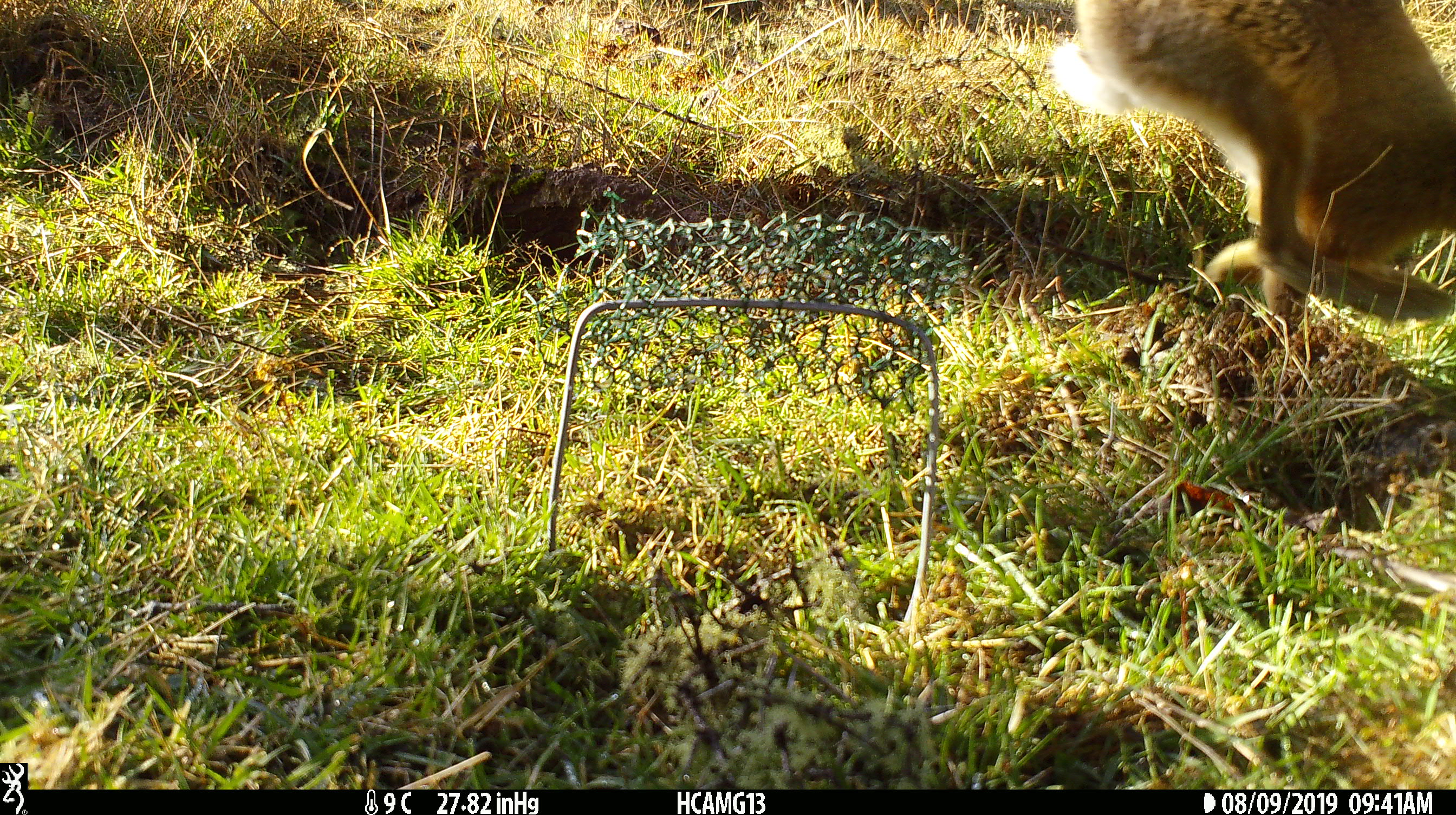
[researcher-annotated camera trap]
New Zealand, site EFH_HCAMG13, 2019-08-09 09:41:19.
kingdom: Animalia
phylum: Chordata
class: Mammalia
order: Lagomorpha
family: Leporidae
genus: Oryctolagus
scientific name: Oryctolagus cuniculus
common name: european rabbit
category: rabbit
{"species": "rabbit (european rabbit) (Oryctolagus cuniculus)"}